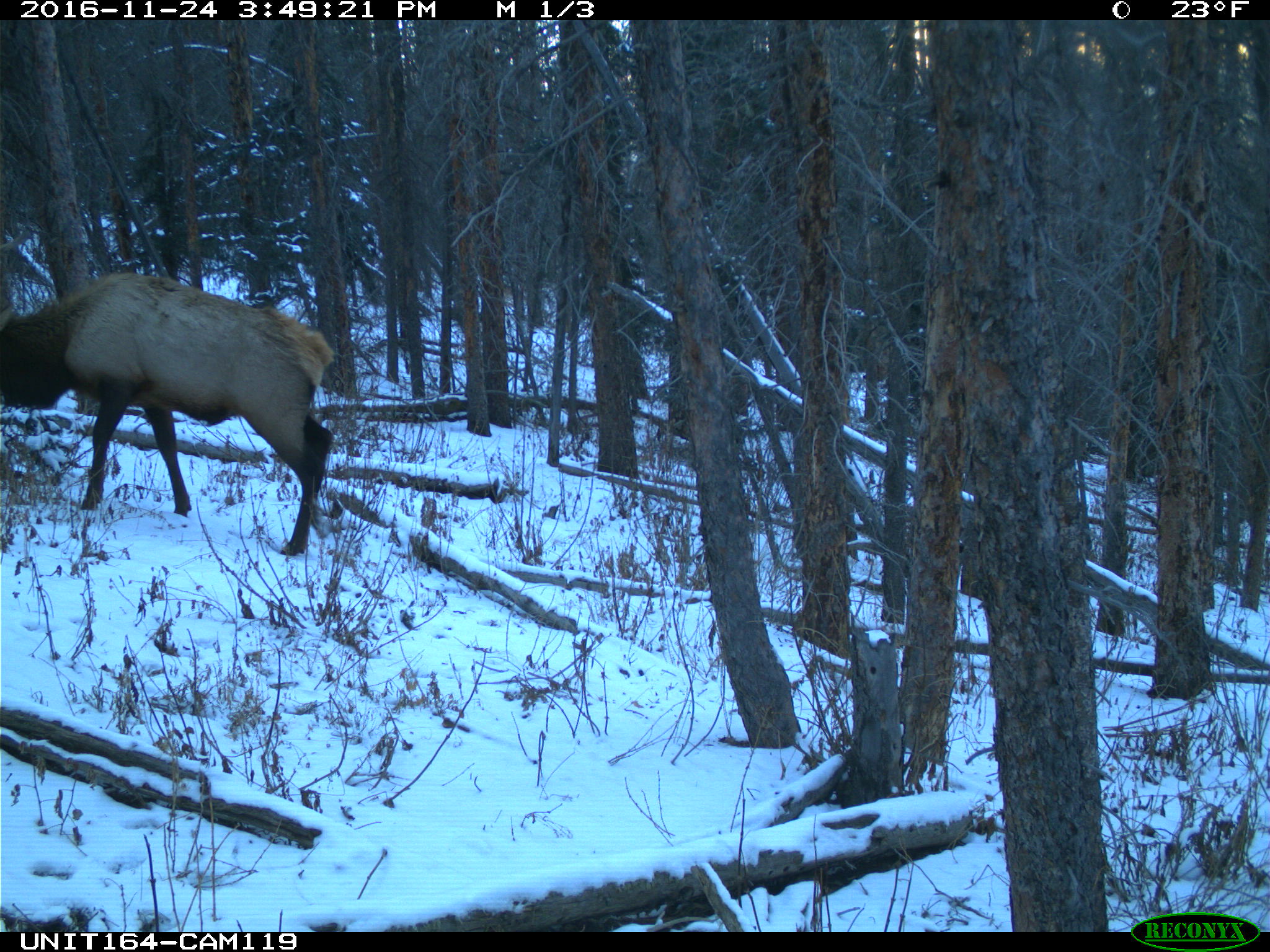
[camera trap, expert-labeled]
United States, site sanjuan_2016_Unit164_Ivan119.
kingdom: Animalia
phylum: Chordata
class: Mammalia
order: Artiodactyla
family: Cervidae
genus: Cervus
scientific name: Cervus elaphus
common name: red deer